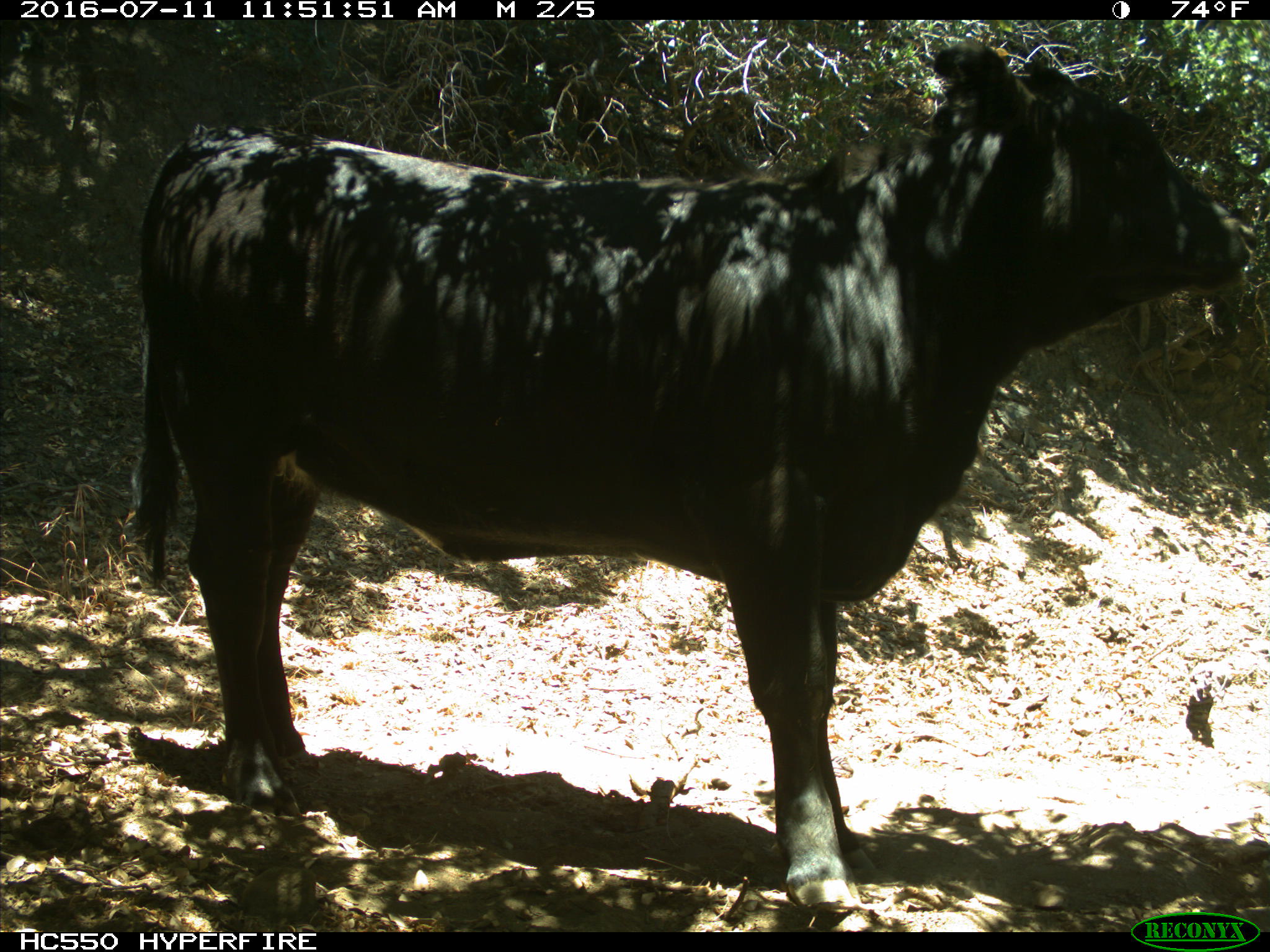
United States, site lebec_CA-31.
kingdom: Animalia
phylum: Chordata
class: Mammalia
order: Artiodactyla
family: Bovidae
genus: Bos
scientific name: Bos taurus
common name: domestic cow